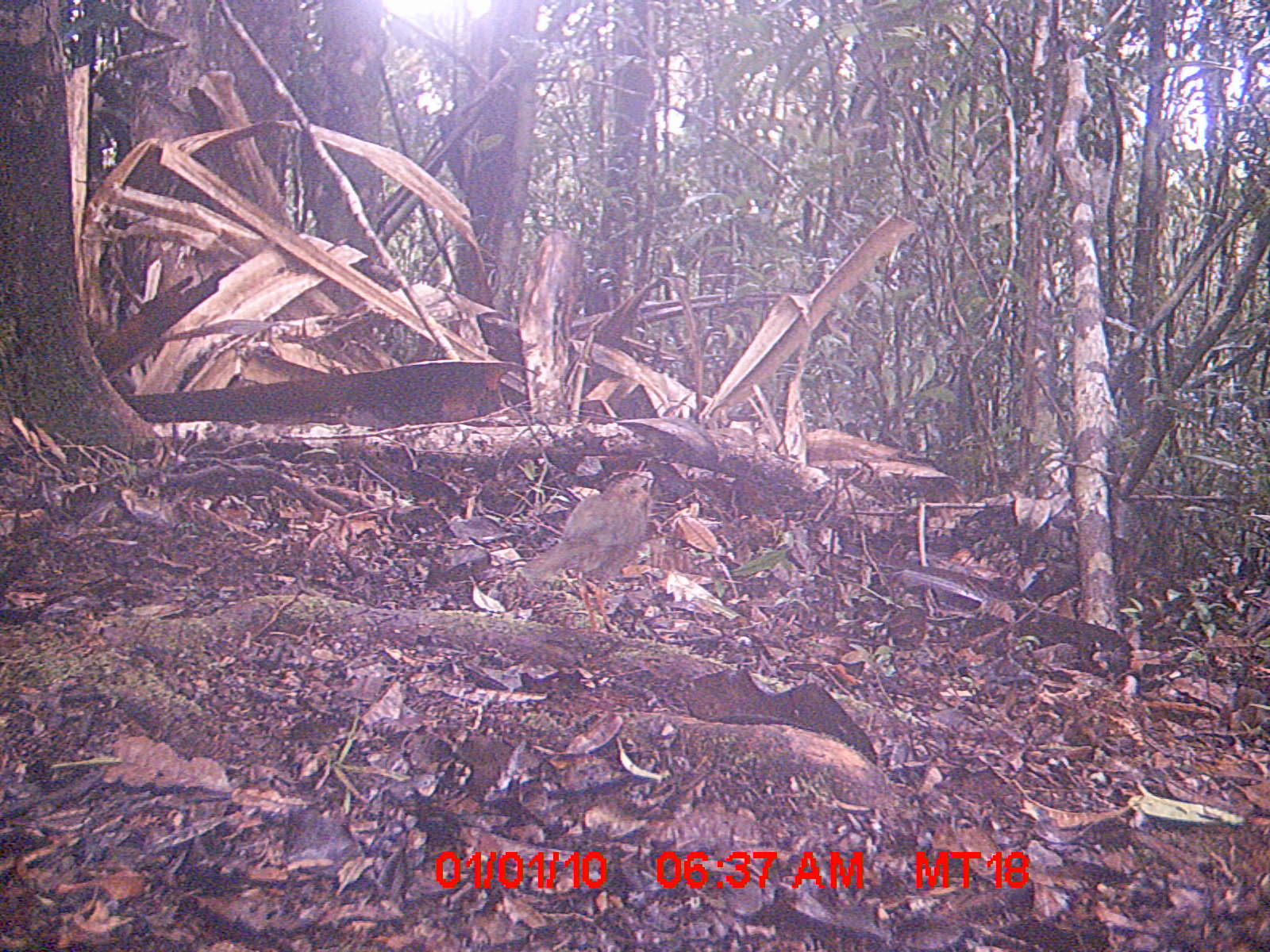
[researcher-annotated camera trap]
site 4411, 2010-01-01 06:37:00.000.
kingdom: Animalia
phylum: Chordata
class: Aves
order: Coraciiformes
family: Brachypteraciidae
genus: Brachypteracias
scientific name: Brachypteracias squamiger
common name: scaly ground roller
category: geobiastes squamiger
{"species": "geobiastes squamiger (scaly ground roller) (Brachypteracias squamiger)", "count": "1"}